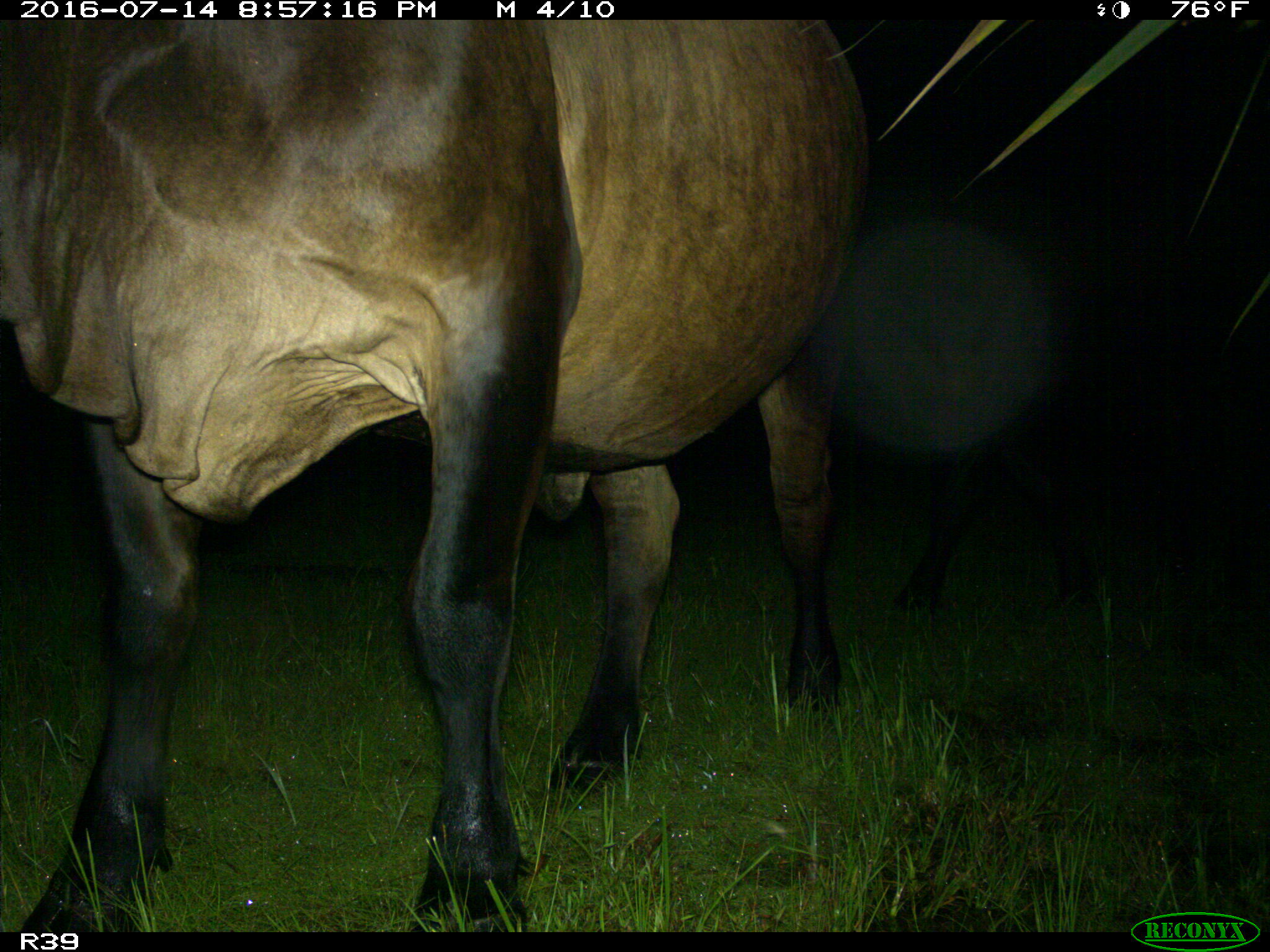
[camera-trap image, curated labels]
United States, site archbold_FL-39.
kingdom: Animalia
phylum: Chordata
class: Mammalia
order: Artiodactyla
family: Bovidae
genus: Bos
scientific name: Bos taurus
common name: domestic cow